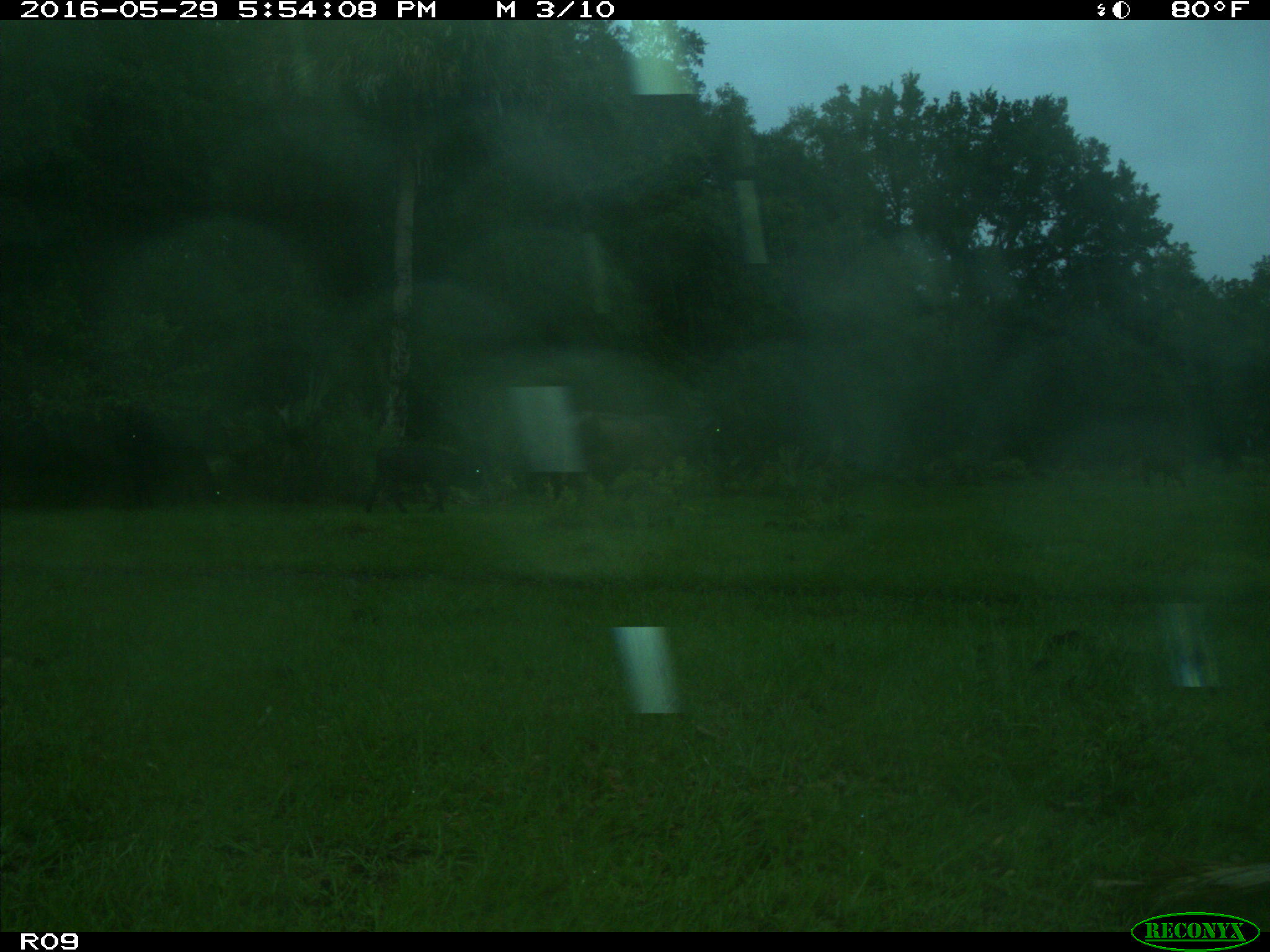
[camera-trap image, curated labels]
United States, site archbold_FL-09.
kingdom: Animalia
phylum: Chordata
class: Mammalia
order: Artiodactyla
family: Bovidae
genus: Bos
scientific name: Bos taurus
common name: domestic cow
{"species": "Bos taurus (domestic cow)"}